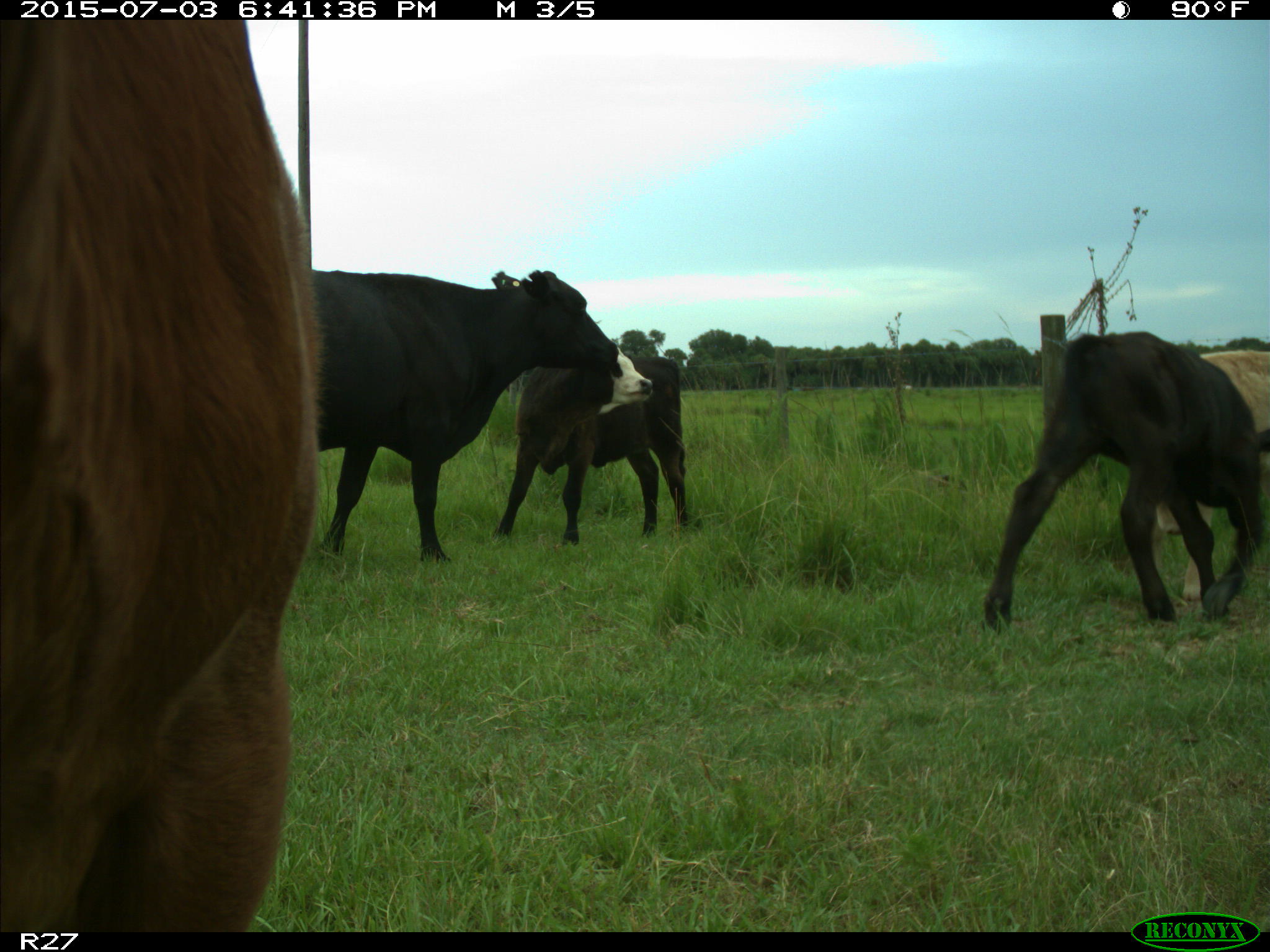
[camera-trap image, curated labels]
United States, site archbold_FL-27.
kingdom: Animalia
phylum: Chordata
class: Mammalia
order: Artiodactyla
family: Bovidae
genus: Bos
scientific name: Bos taurus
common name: domestic cow